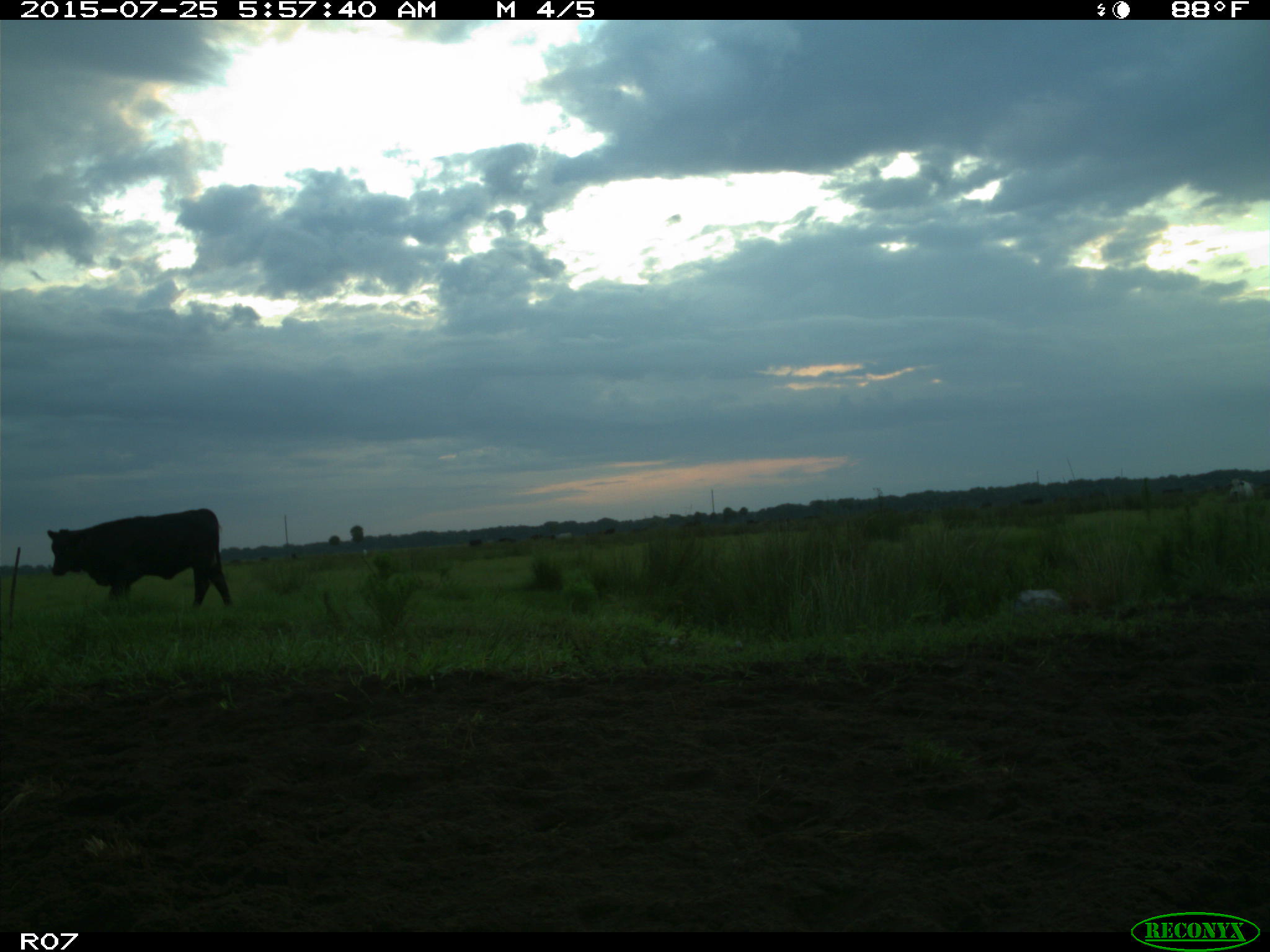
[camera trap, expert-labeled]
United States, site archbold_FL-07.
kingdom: Animalia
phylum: Chordata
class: Mammalia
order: Artiodactyla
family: Bovidae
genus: Bos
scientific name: Bos taurus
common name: domestic cow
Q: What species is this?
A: Bos taurus (domestic cow).